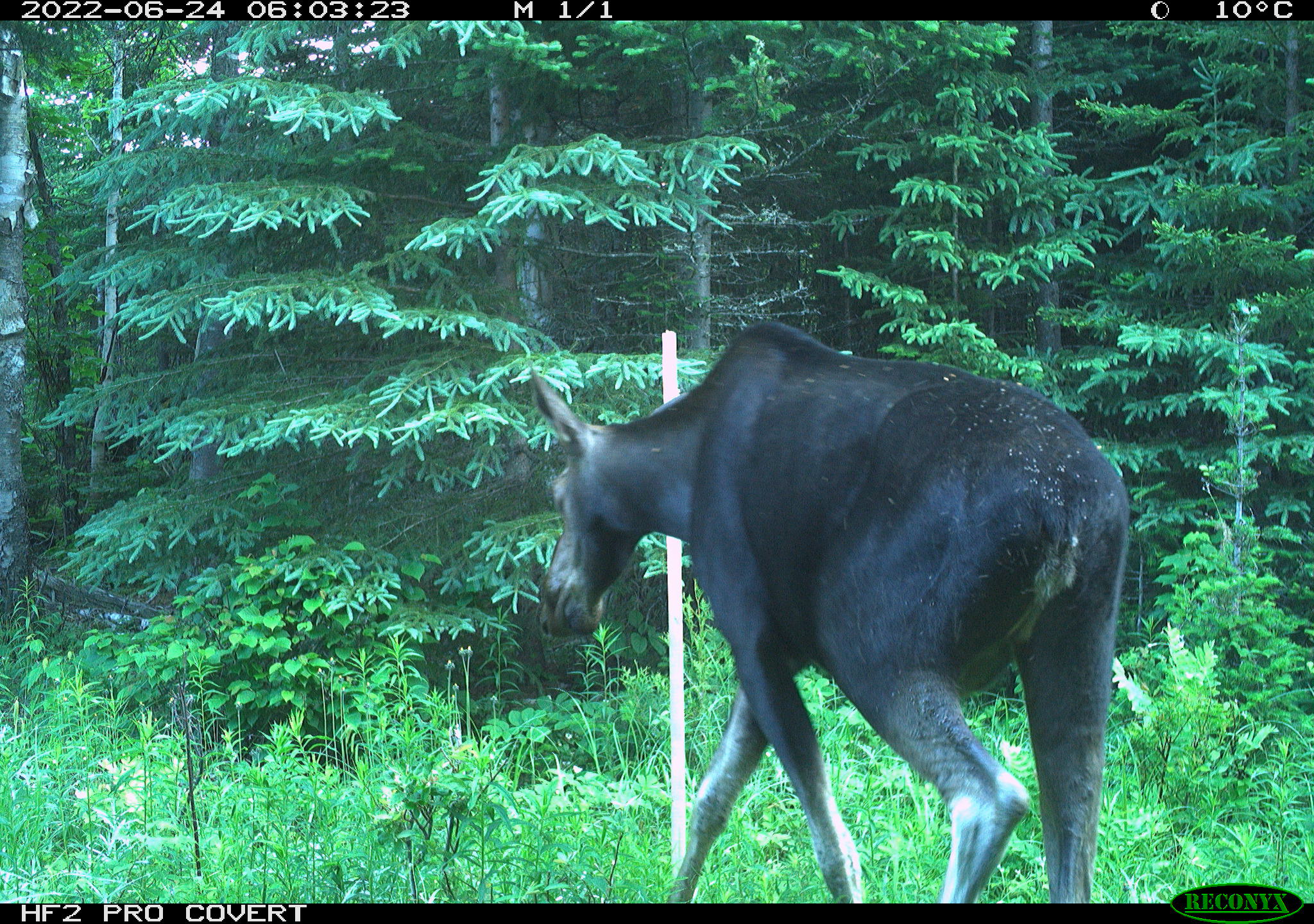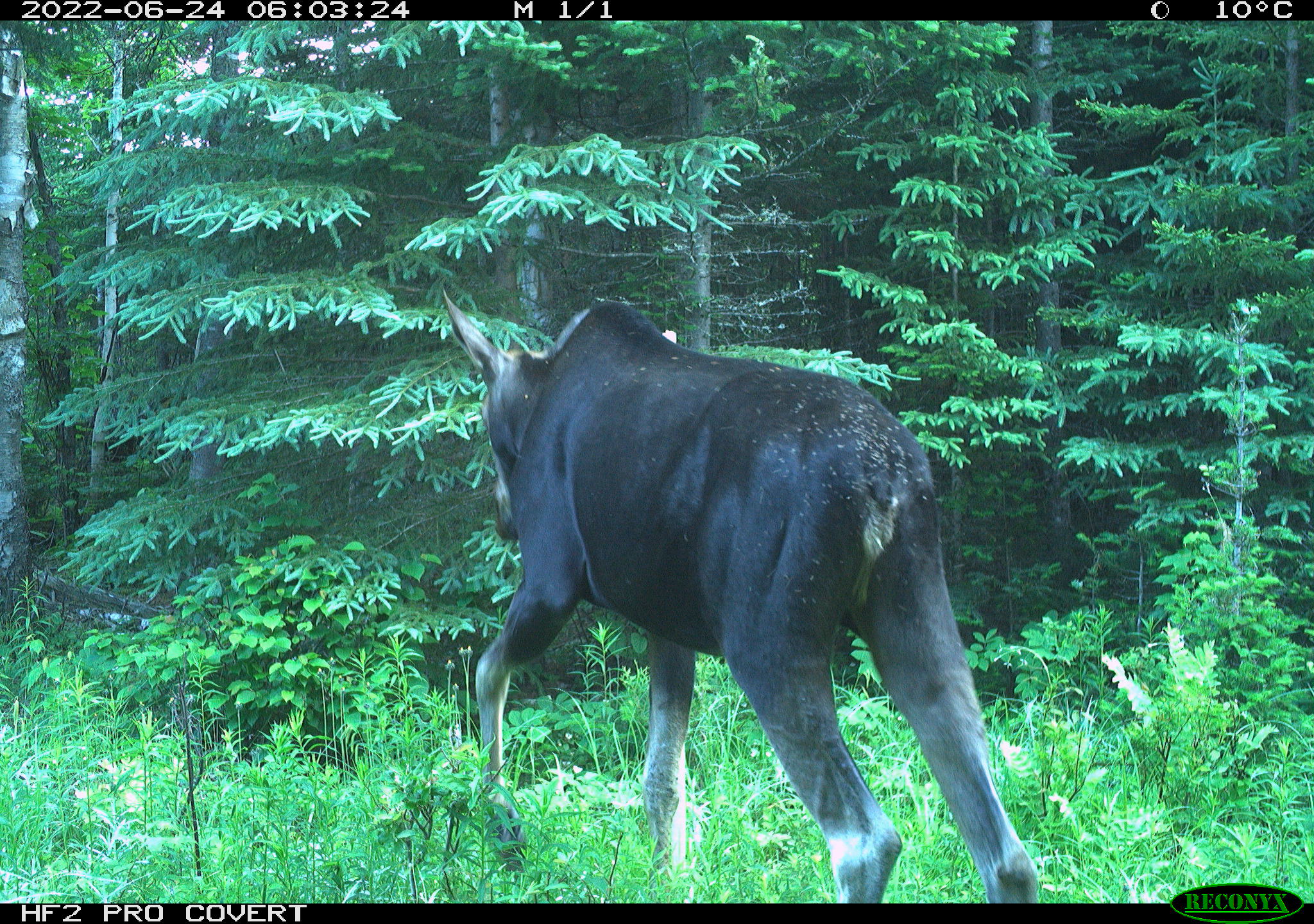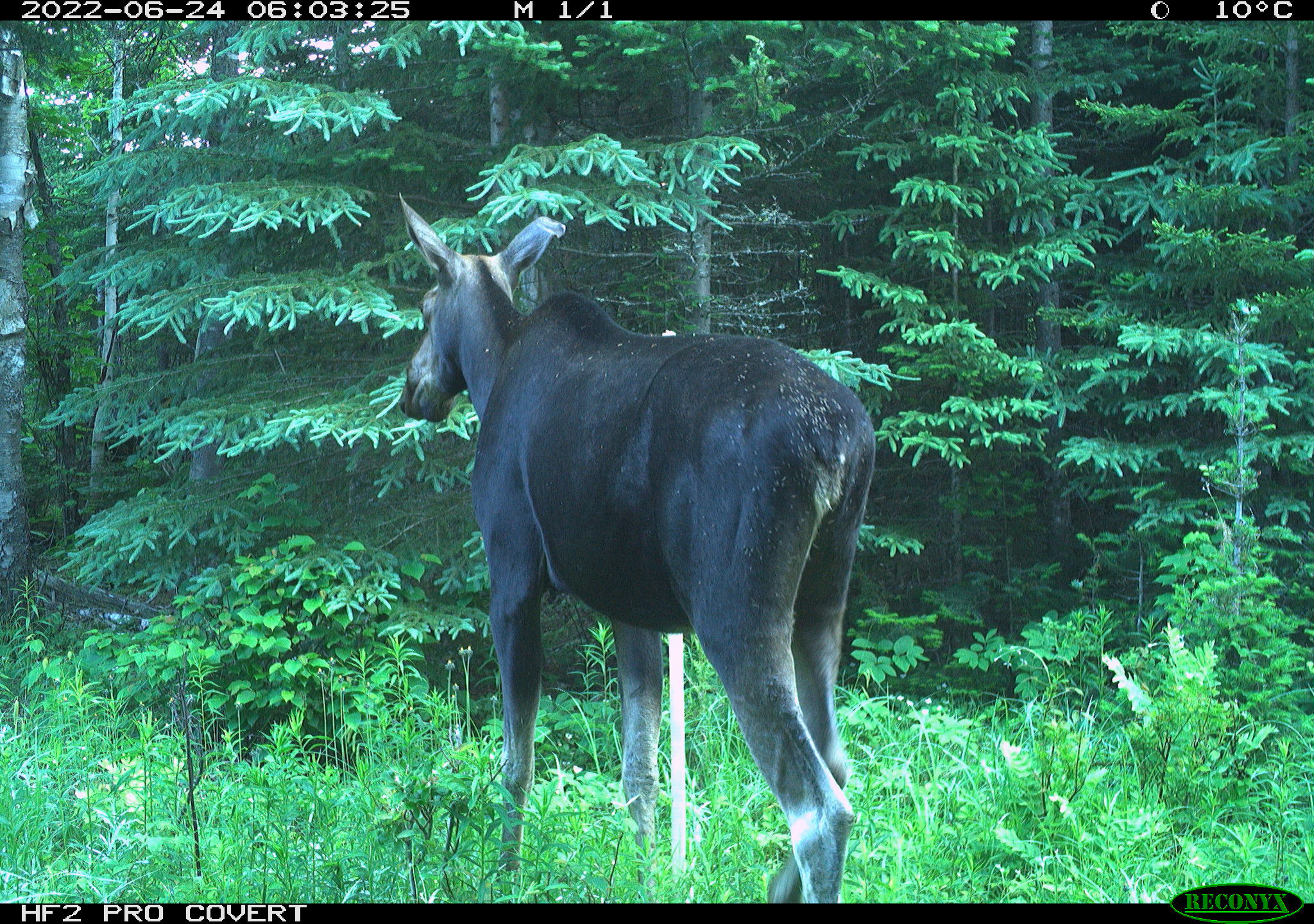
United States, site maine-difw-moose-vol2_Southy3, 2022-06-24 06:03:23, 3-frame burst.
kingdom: Animalia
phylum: Chordata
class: Mammalia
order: Artiodactyla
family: Cervidae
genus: Alces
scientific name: Alces alces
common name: moose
Moose (Alces alces).